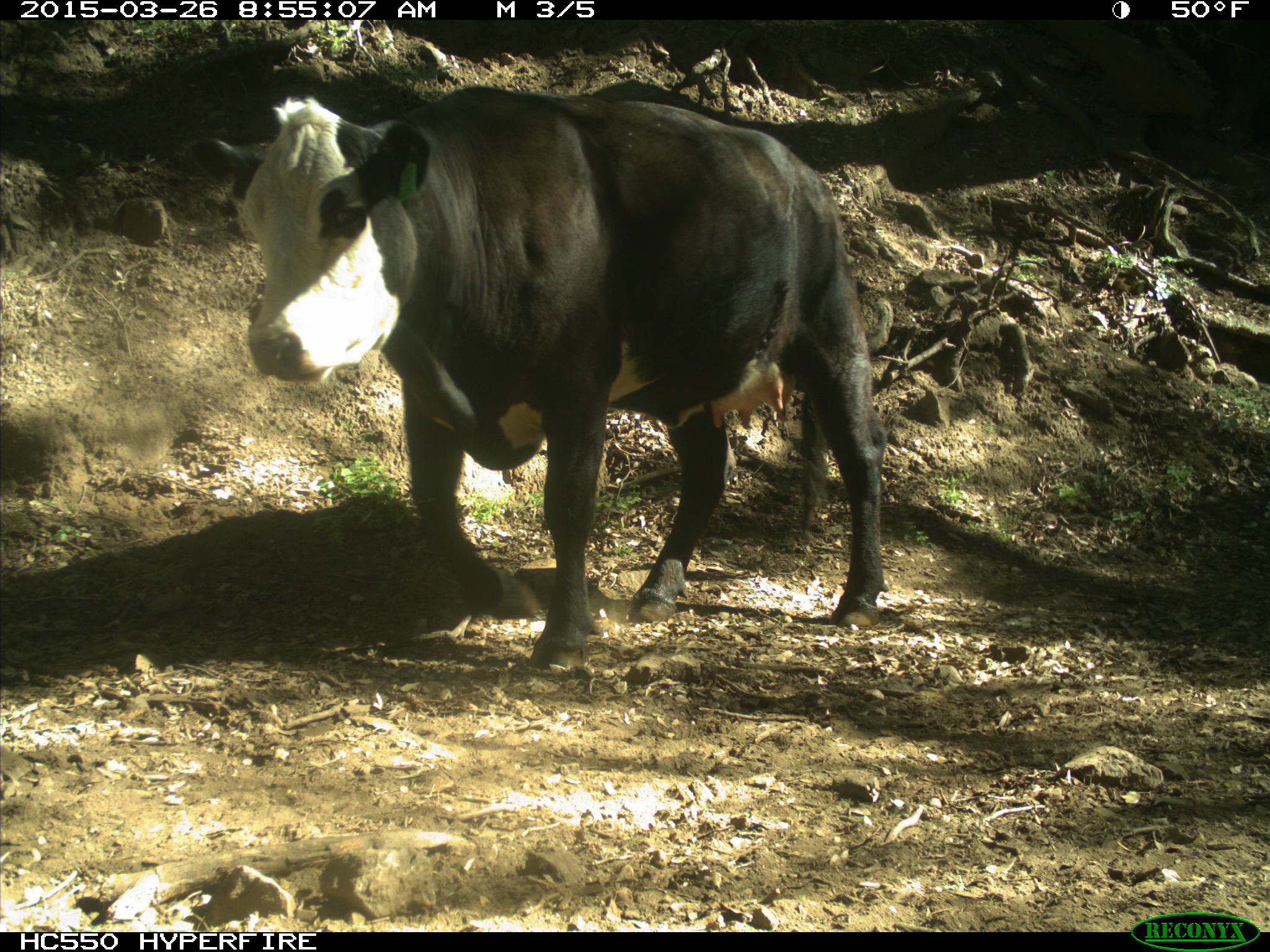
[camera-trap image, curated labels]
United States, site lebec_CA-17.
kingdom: Animalia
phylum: Chordata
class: Mammalia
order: Artiodactyla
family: Bovidae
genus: Bos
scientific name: Bos taurus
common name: domestic cow